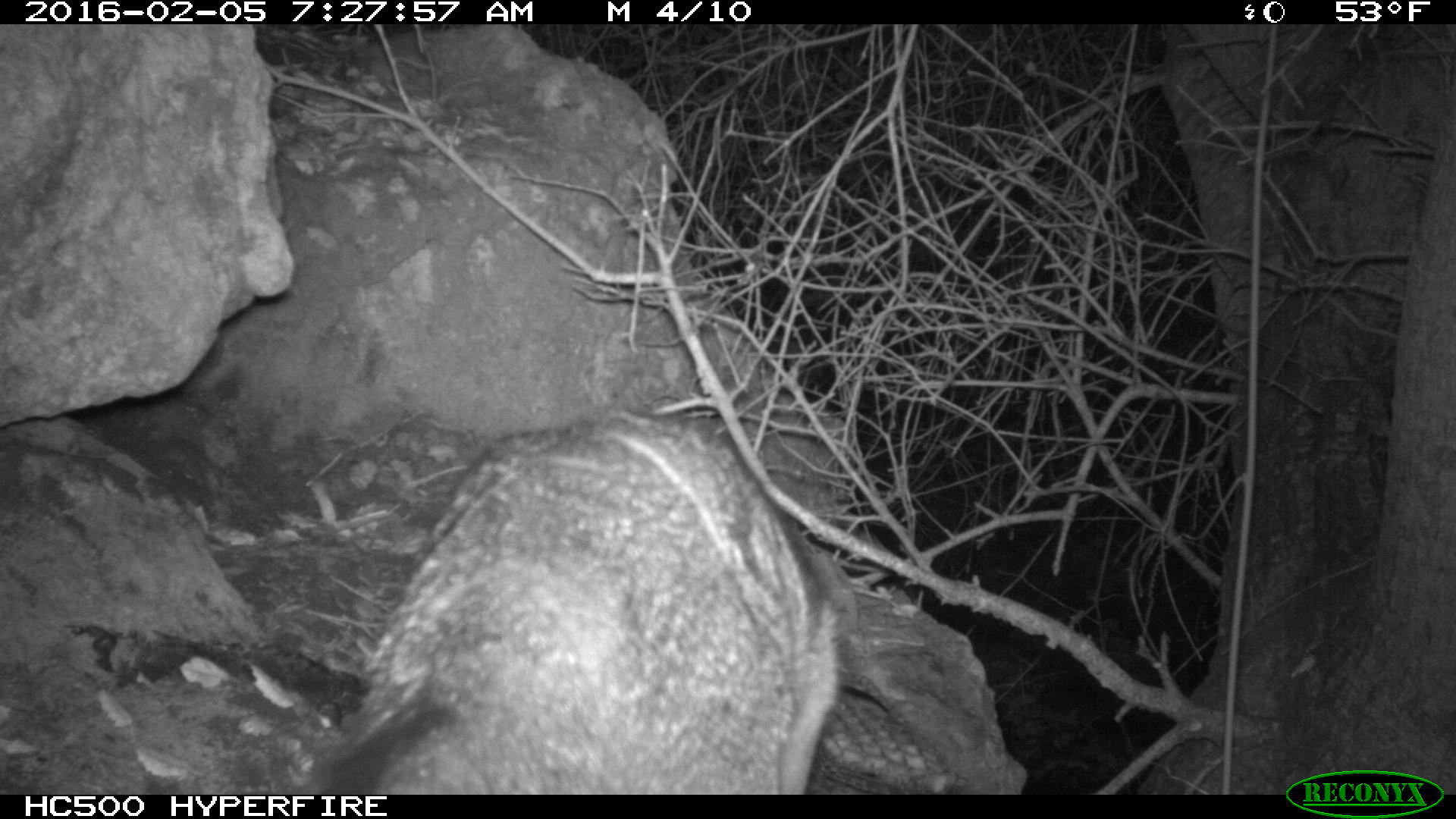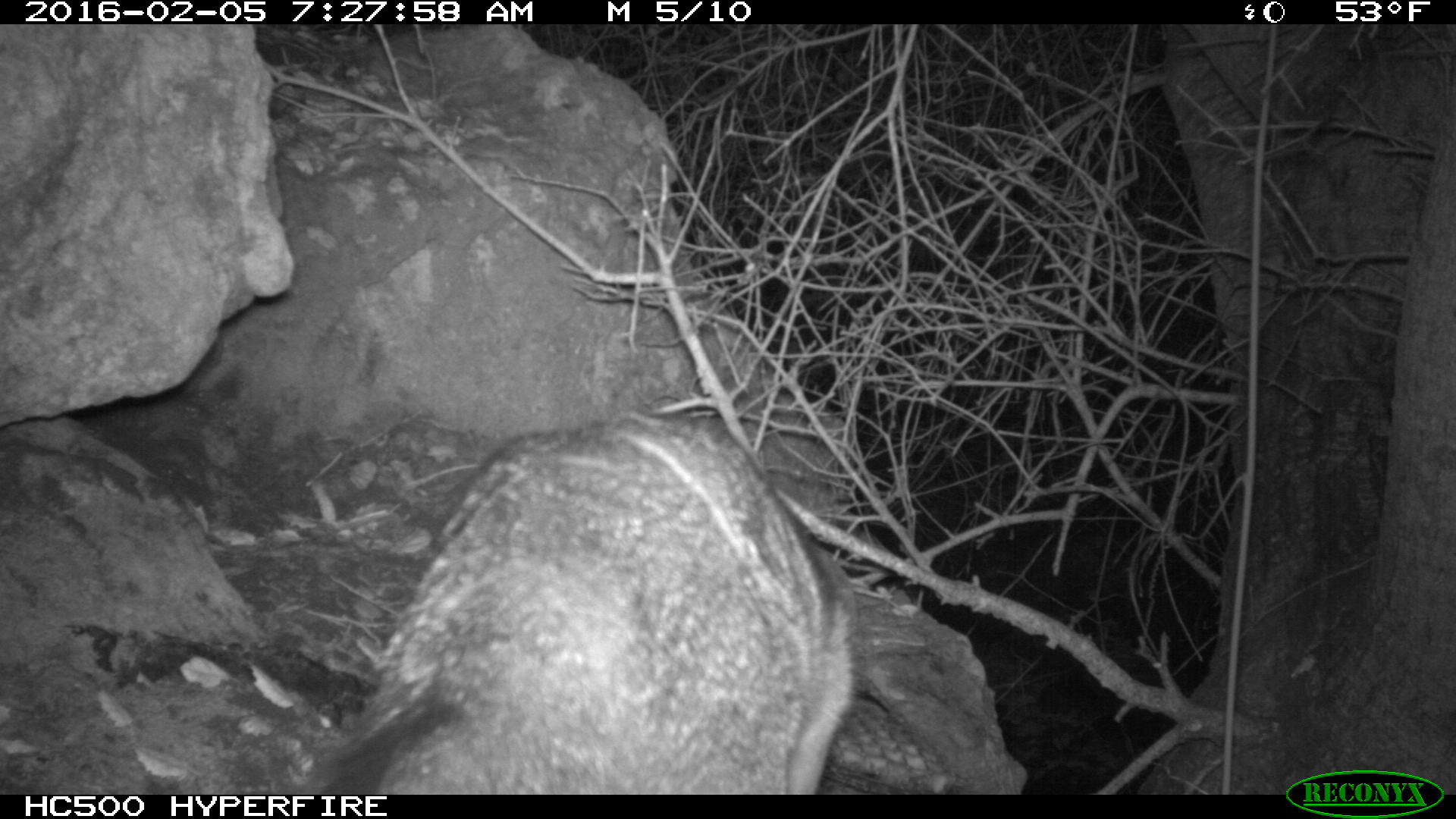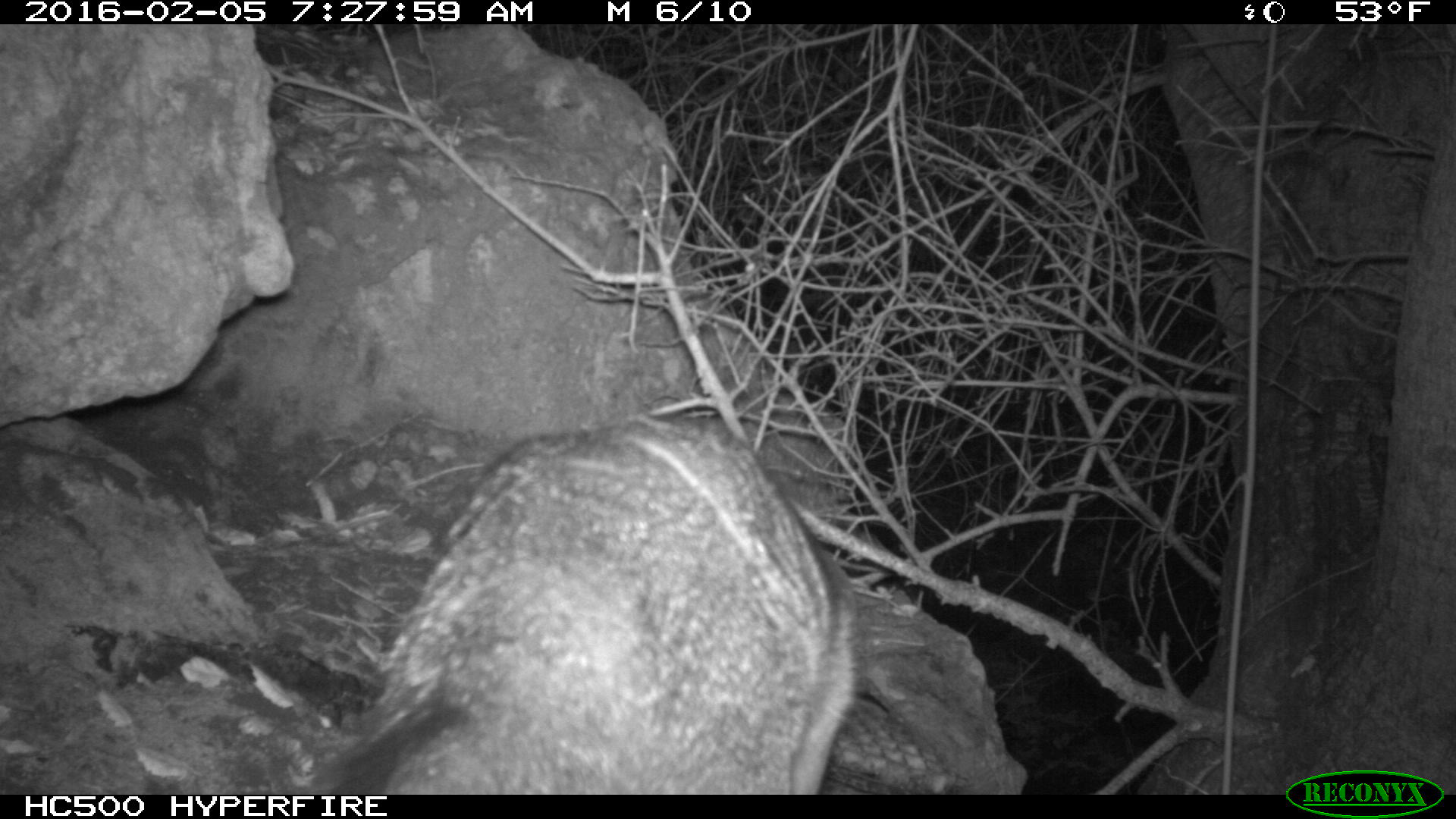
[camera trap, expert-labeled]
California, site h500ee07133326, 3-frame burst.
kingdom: Animalia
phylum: Chordata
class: Mammalia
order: Carnivora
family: Canidae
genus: Urocyon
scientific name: Urocyon littoralis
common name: island fox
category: fox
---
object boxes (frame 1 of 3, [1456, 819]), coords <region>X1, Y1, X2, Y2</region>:
fox: <region>287, 410, 864, 794</region>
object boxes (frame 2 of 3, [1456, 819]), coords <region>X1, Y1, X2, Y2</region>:
fox: <region>319, 416, 856, 793</region>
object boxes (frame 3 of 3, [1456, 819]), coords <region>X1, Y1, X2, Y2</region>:
fox: <region>287, 410, 864, 794</region>